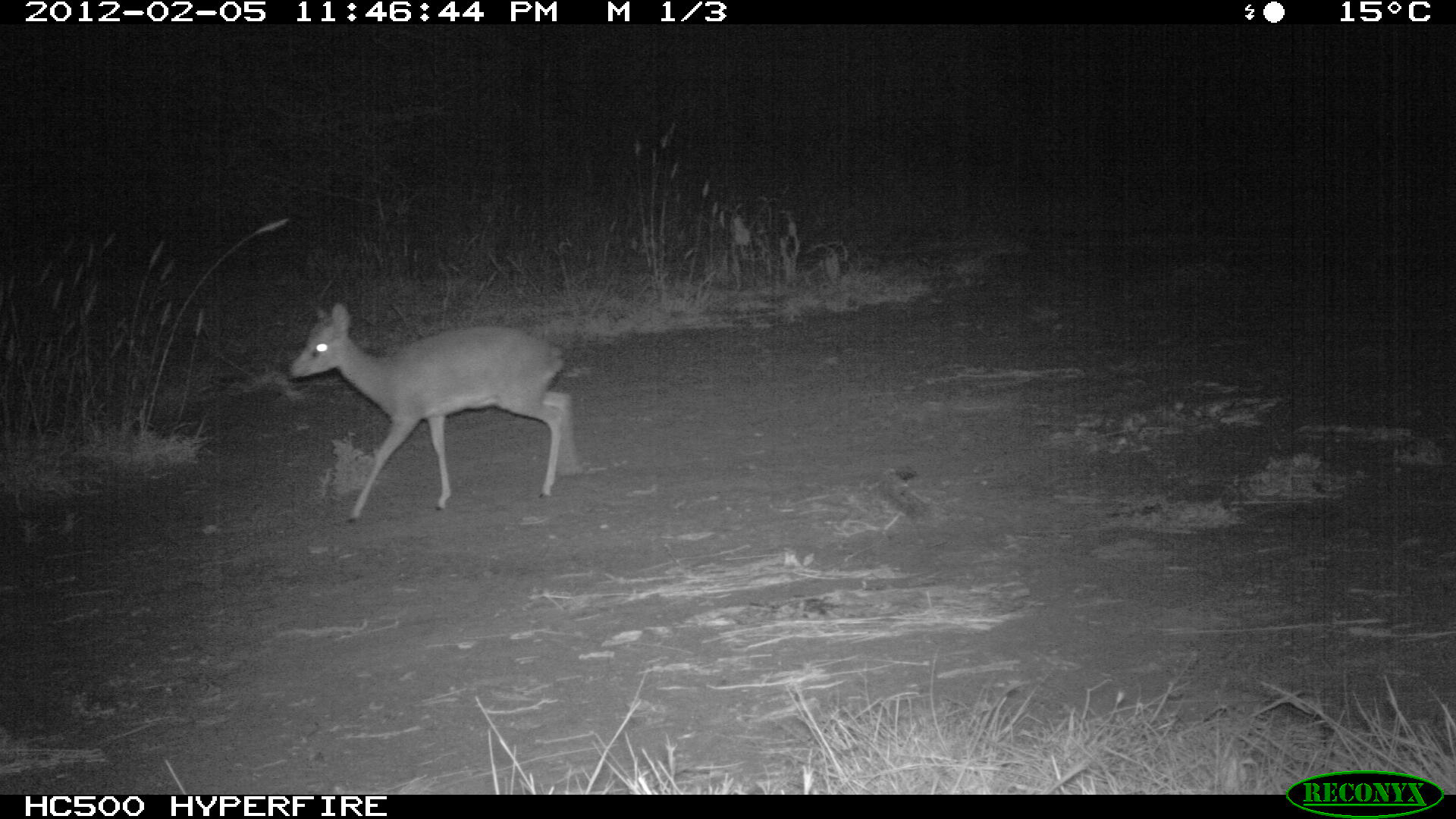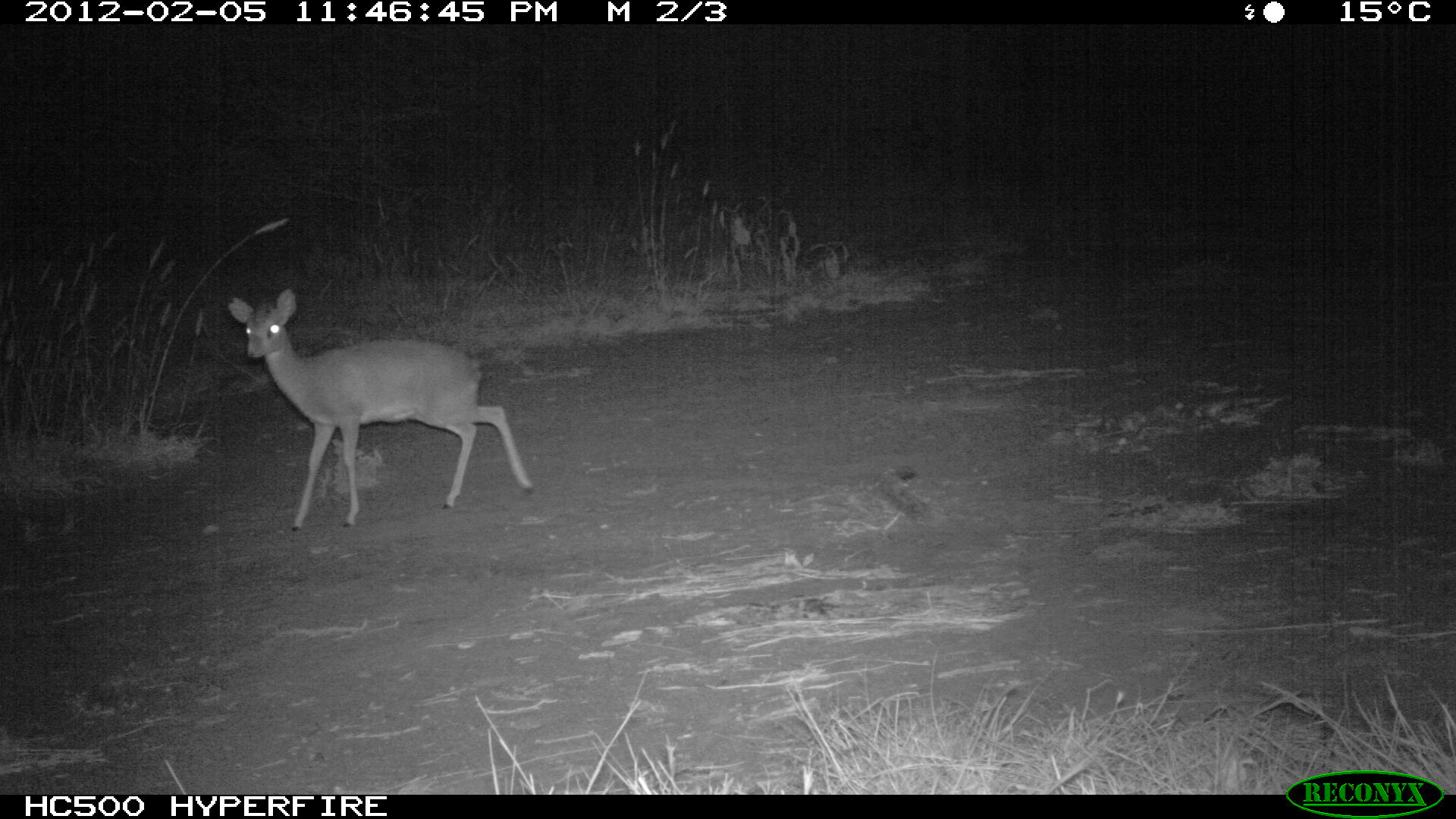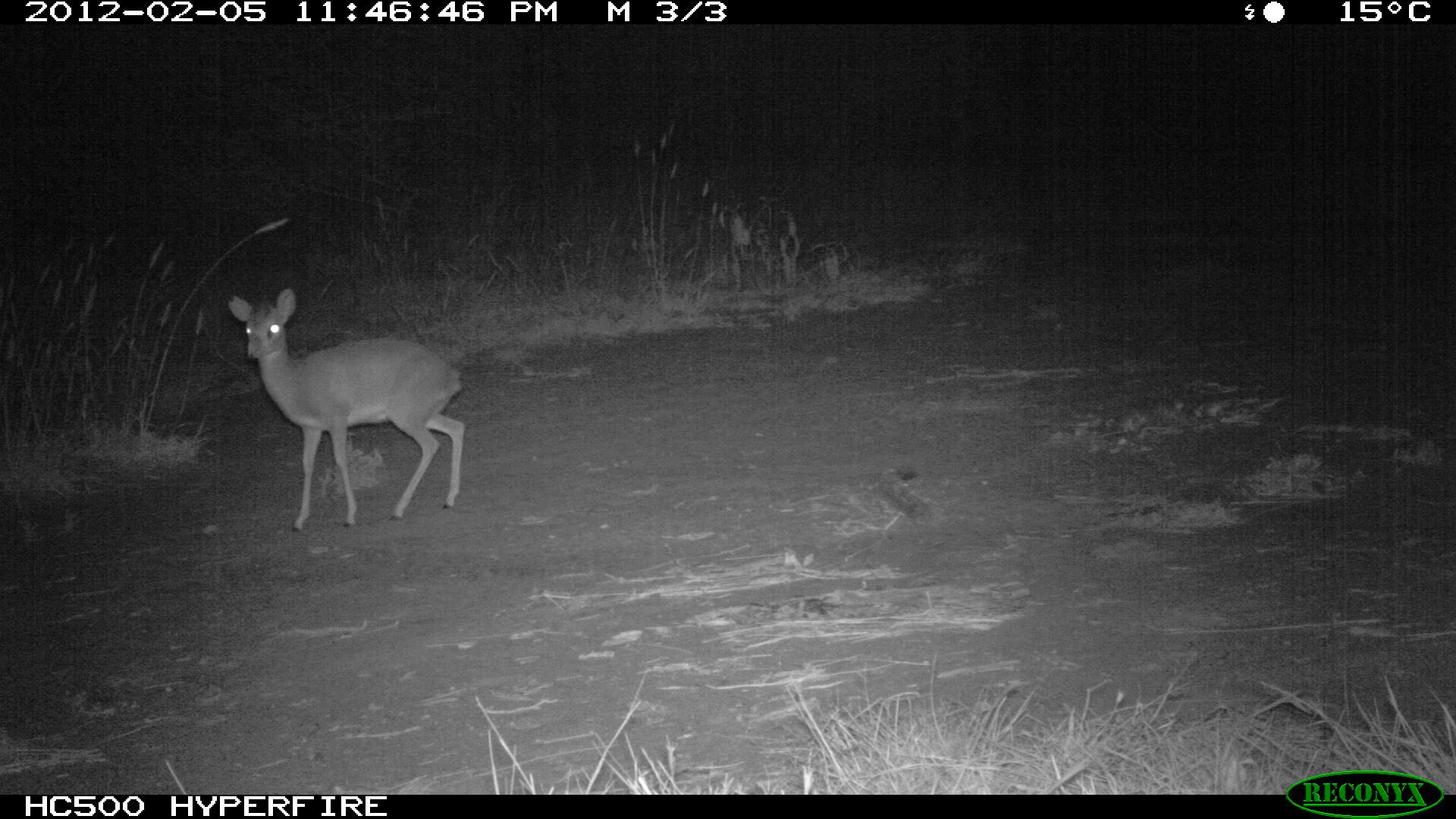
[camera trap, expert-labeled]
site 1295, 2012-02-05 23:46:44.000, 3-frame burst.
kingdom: Animalia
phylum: Chordata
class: Mammalia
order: Artiodactyla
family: Bovidae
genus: Madoqua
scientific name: Madoqua guentheri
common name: günther's dik-dik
Madoqua guentheri (günther's dik-dik), count 1.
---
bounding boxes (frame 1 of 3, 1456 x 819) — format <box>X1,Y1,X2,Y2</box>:
madoqua guentheri: <box>286,299,579,524</box>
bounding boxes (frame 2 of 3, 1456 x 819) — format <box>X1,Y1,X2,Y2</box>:
madoqua guentheri: <box>226,287,534,531</box>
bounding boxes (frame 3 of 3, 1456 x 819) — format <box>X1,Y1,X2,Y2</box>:
madoqua guentheri: <box>225,286,467,534</box>